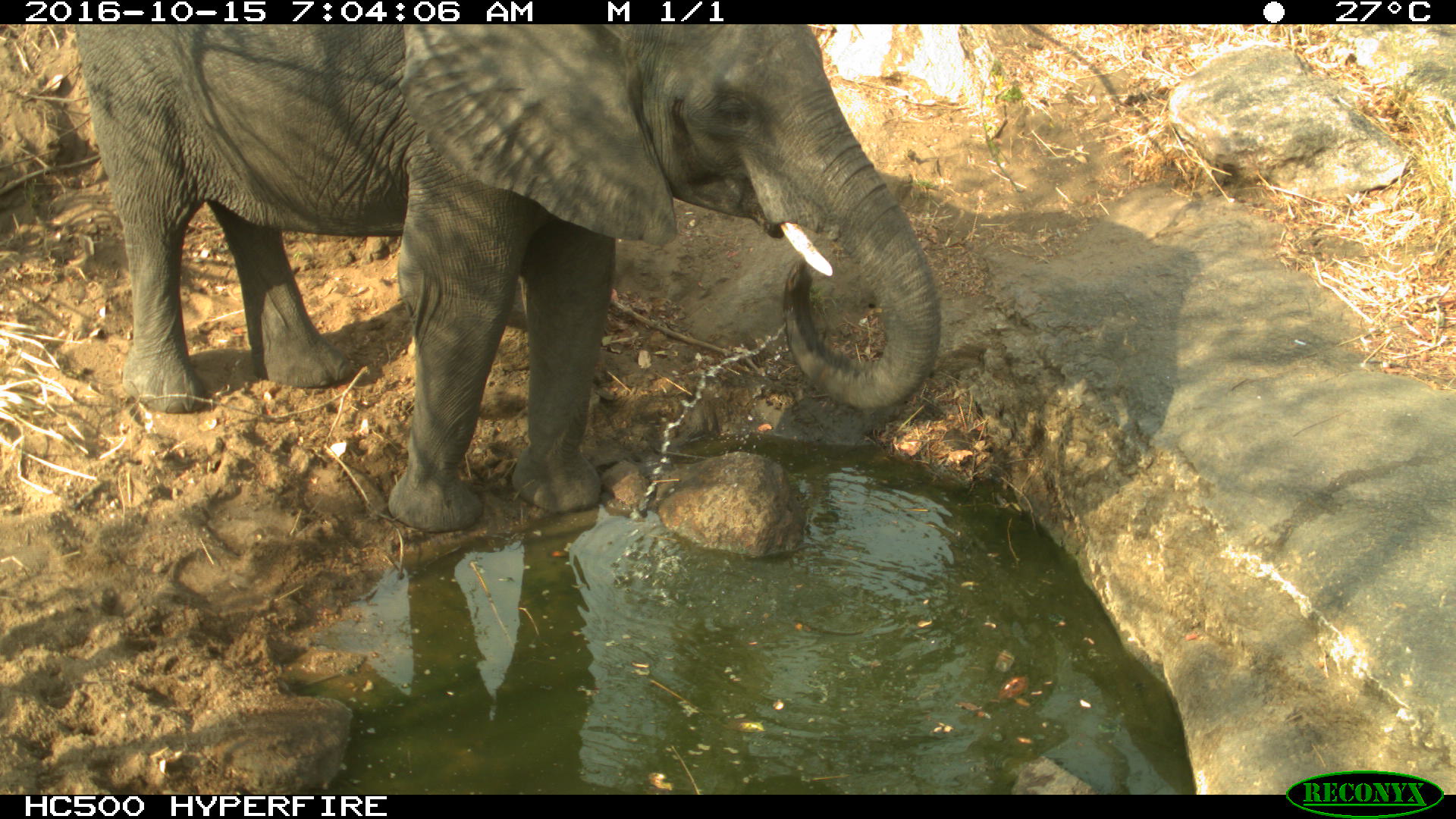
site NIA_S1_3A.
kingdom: Animalia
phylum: Chordata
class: Mammalia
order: Proboscidea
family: Elephantidae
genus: Loxodonta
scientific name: Loxodonta africana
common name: african bush elephant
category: elephant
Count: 1.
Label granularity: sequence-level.